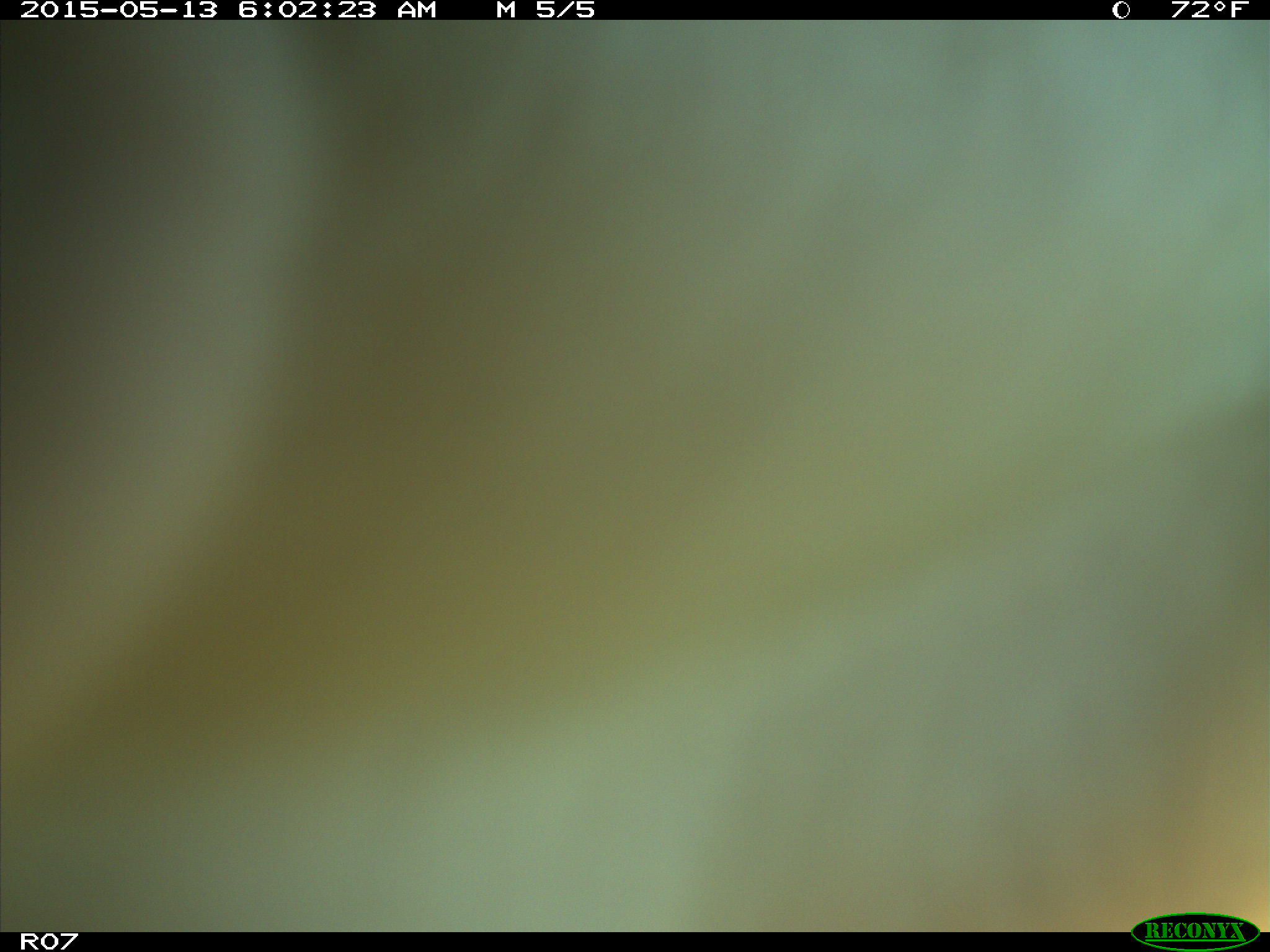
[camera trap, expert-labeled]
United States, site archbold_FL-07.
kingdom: Animalia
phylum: Chordata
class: Mammalia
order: Artiodactyla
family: Bovidae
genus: Bos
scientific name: Bos taurus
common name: domestic cow